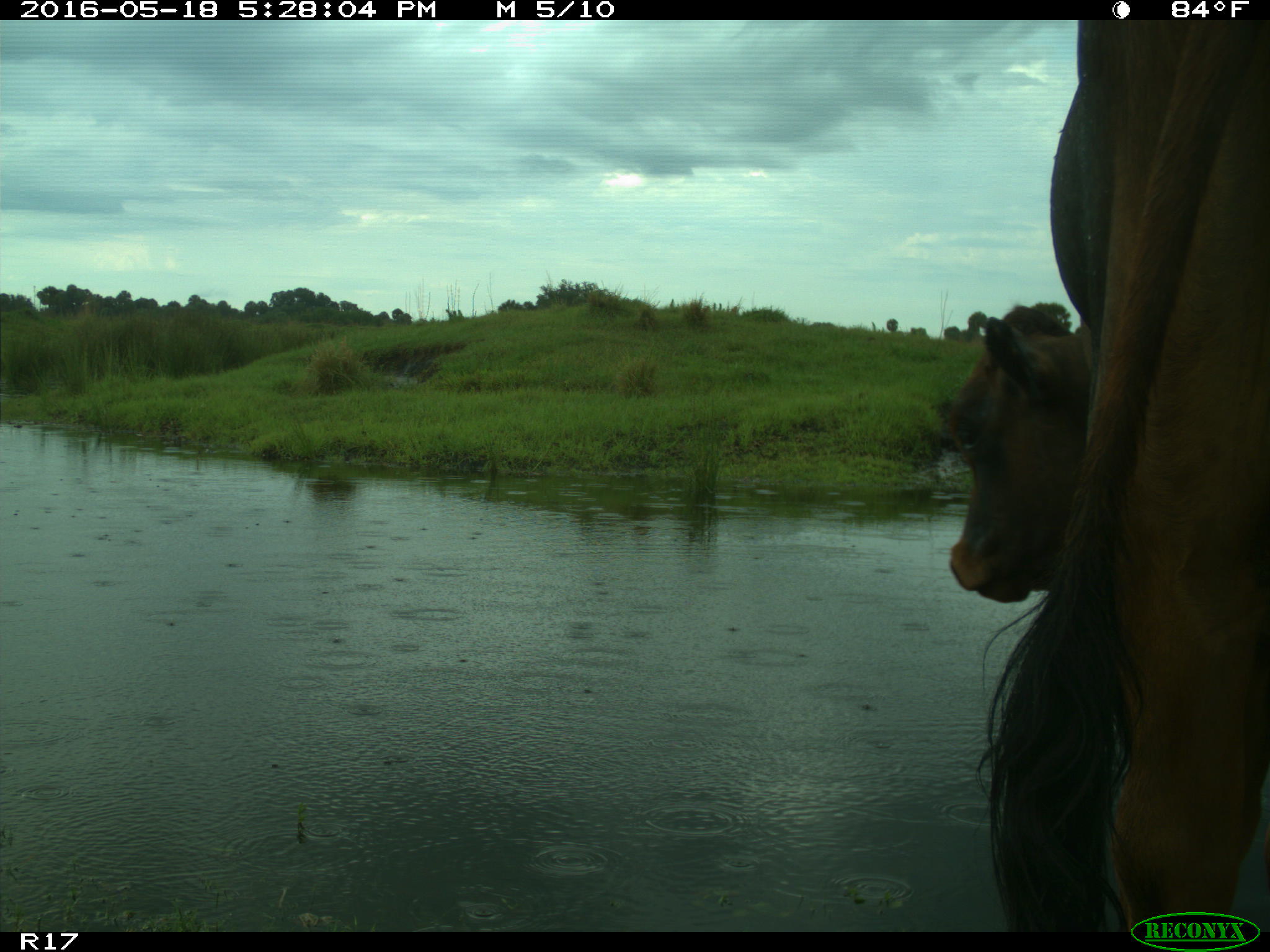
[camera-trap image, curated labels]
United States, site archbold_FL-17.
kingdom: Animalia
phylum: Chordata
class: Mammalia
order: Artiodactyla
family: Bovidae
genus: Bos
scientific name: Bos taurus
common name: domestic cow